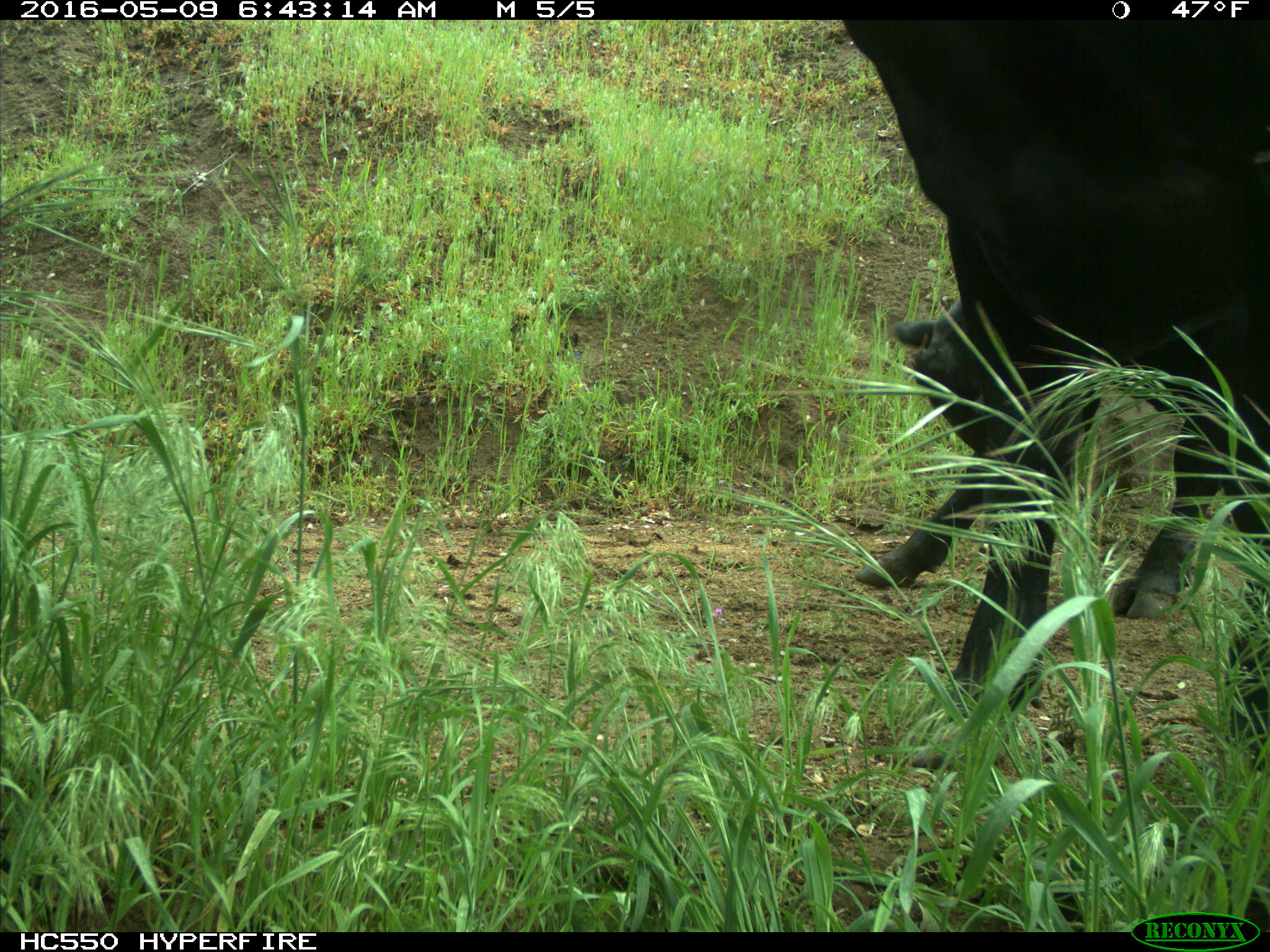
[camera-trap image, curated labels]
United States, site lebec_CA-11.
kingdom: Animalia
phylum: Chordata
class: Mammalia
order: Artiodactyla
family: Bovidae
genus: Bos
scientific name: Bos taurus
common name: domestic cow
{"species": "Bos taurus (domestic cow)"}